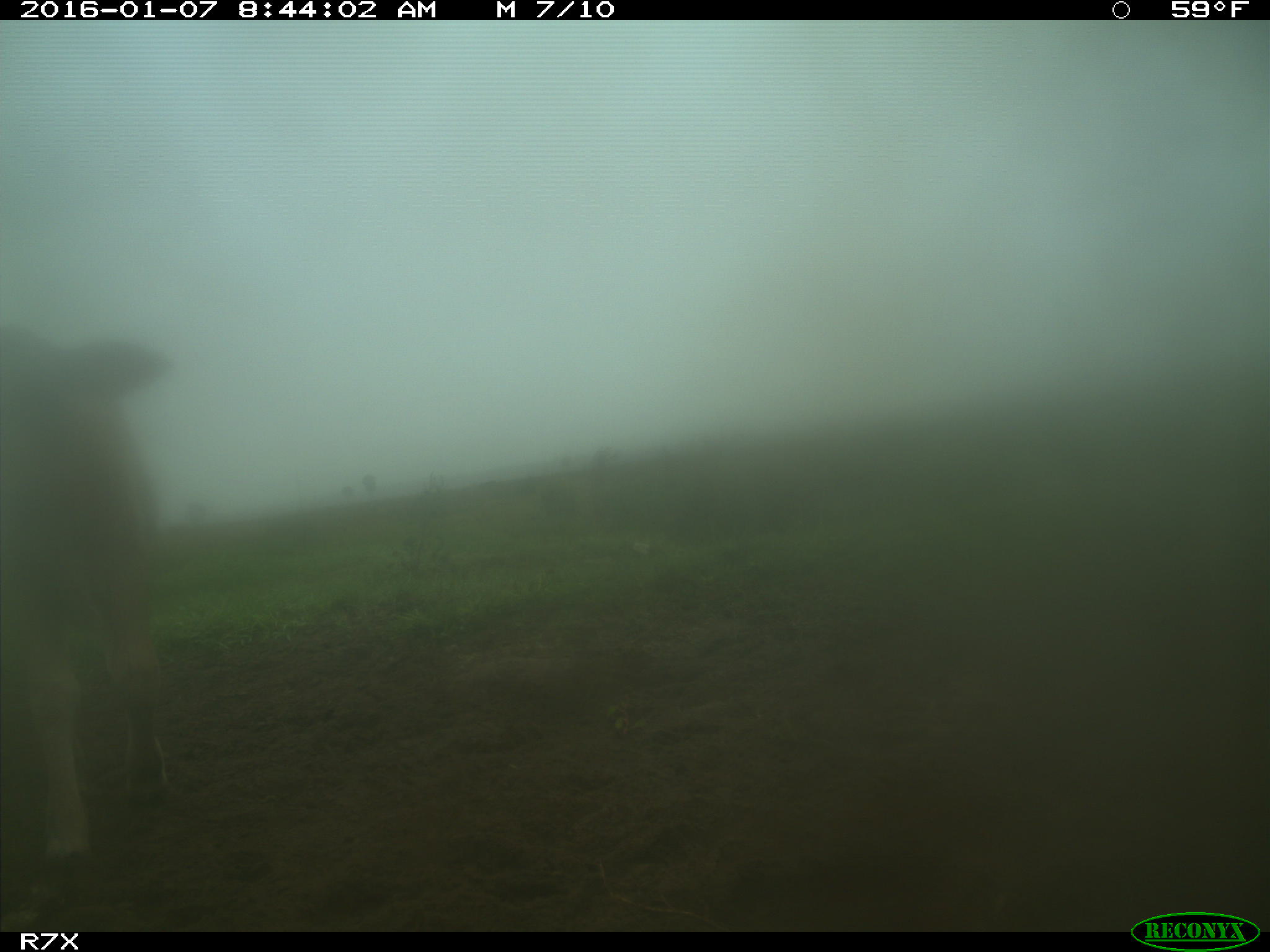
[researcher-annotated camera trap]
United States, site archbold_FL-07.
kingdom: Animalia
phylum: Chordata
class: Mammalia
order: Artiodactyla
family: Bovidae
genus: Bos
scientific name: Bos taurus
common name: domestic cow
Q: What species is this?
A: Bos taurus (domestic cow).